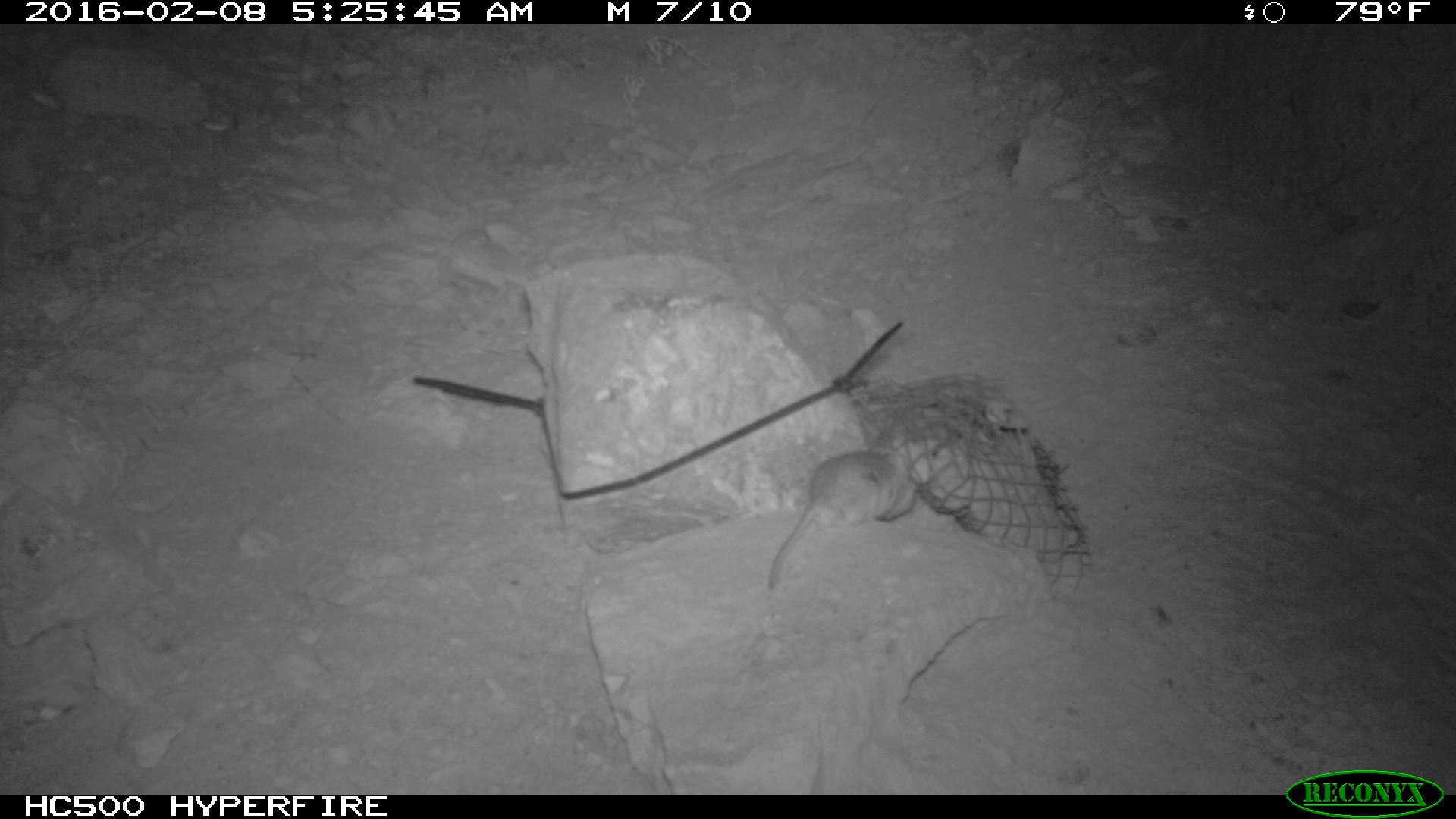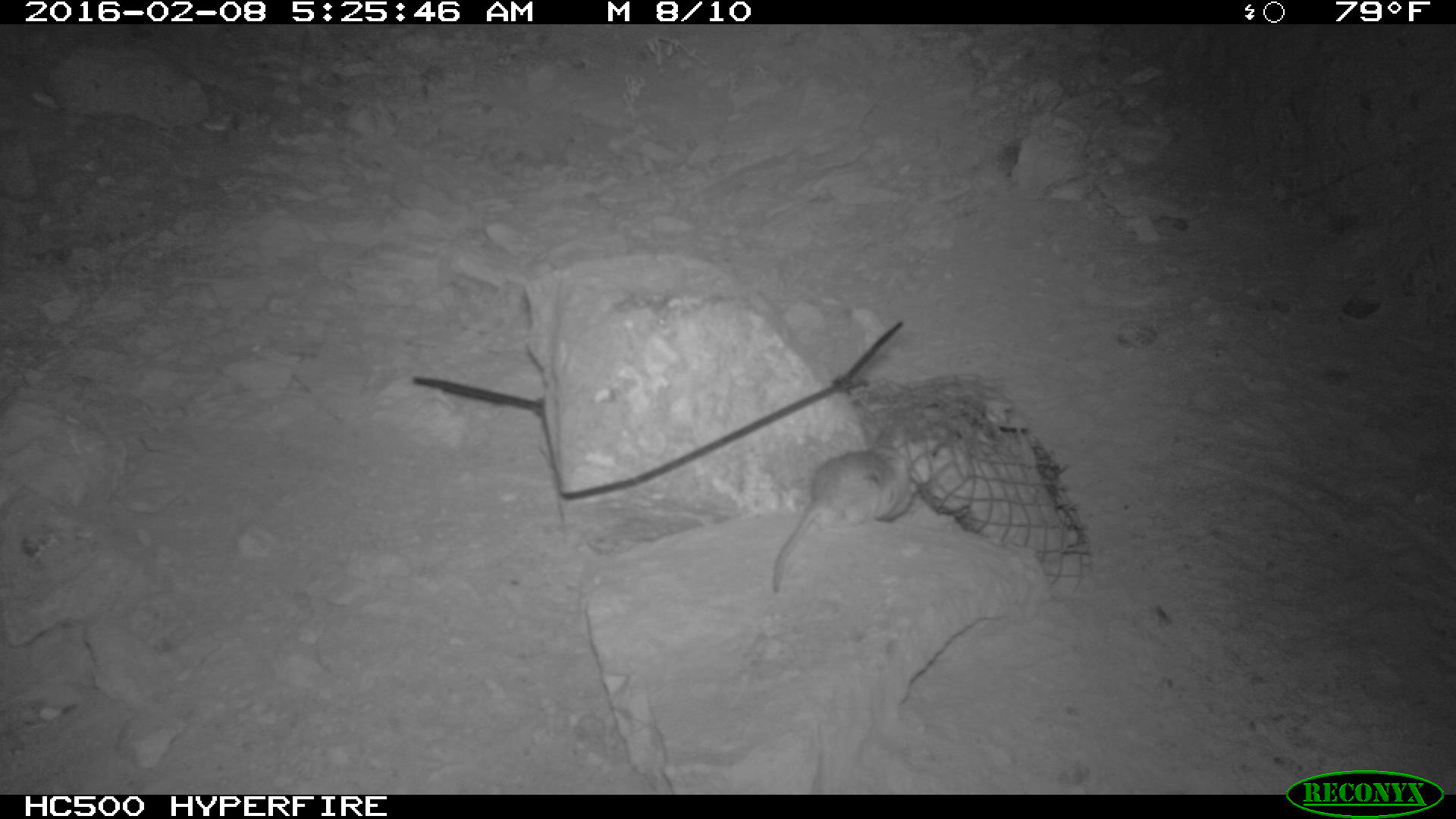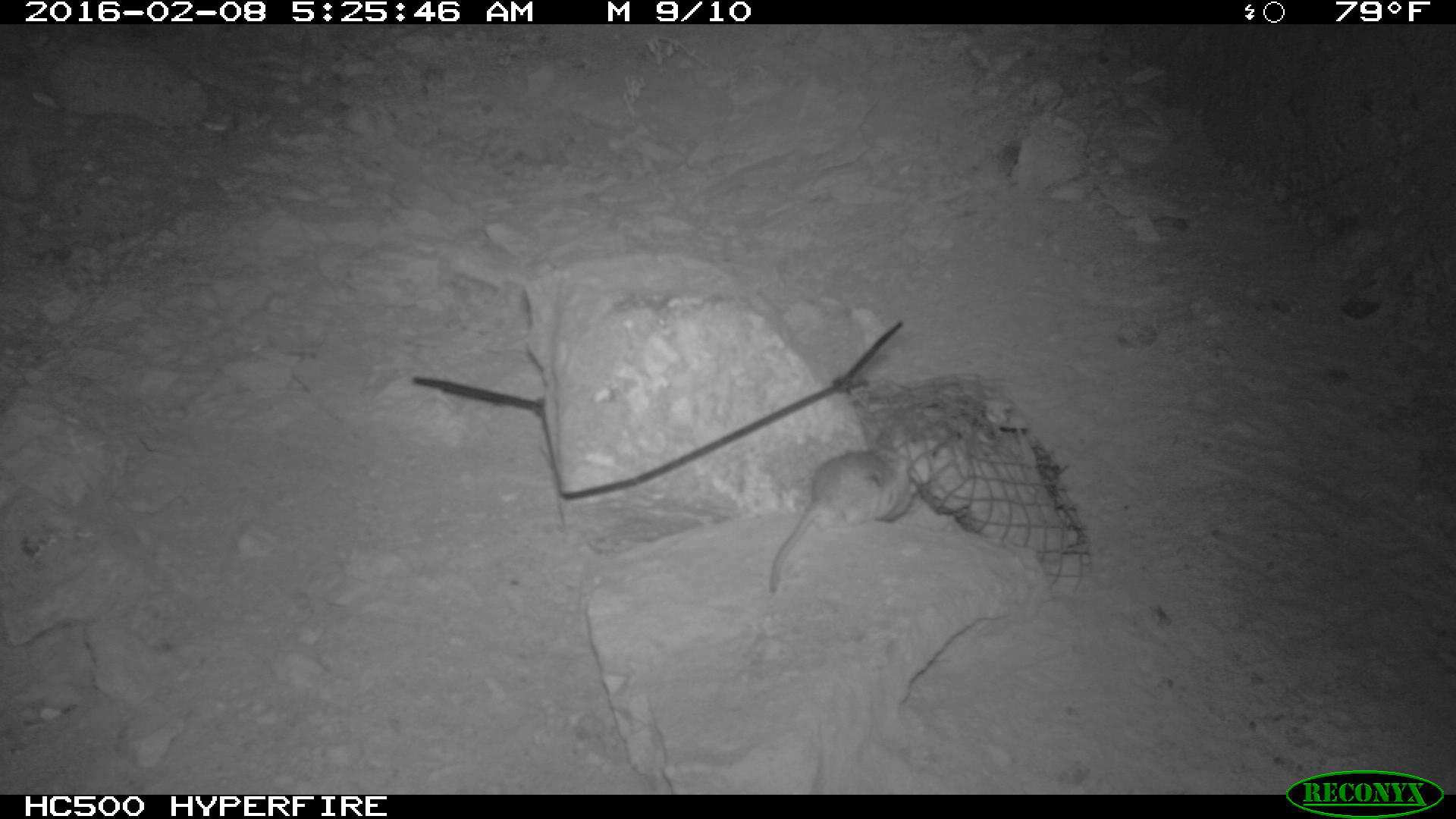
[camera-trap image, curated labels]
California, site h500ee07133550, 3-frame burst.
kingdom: Animalia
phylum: Chordata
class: Mammalia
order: Rodentia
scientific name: Rodentia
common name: rodent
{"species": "rodent (Rodentia)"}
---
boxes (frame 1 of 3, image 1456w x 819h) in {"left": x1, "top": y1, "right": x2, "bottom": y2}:
rodent: {"left": 770, "top": 436, "right": 921, "bottom": 590}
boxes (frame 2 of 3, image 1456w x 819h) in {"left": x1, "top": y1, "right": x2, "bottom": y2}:
rodent: {"left": 772, "top": 428, "right": 916, "bottom": 593}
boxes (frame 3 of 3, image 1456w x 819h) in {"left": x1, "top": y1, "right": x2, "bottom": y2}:
rodent: {"left": 764, "top": 442, "right": 918, "bottom": 595}